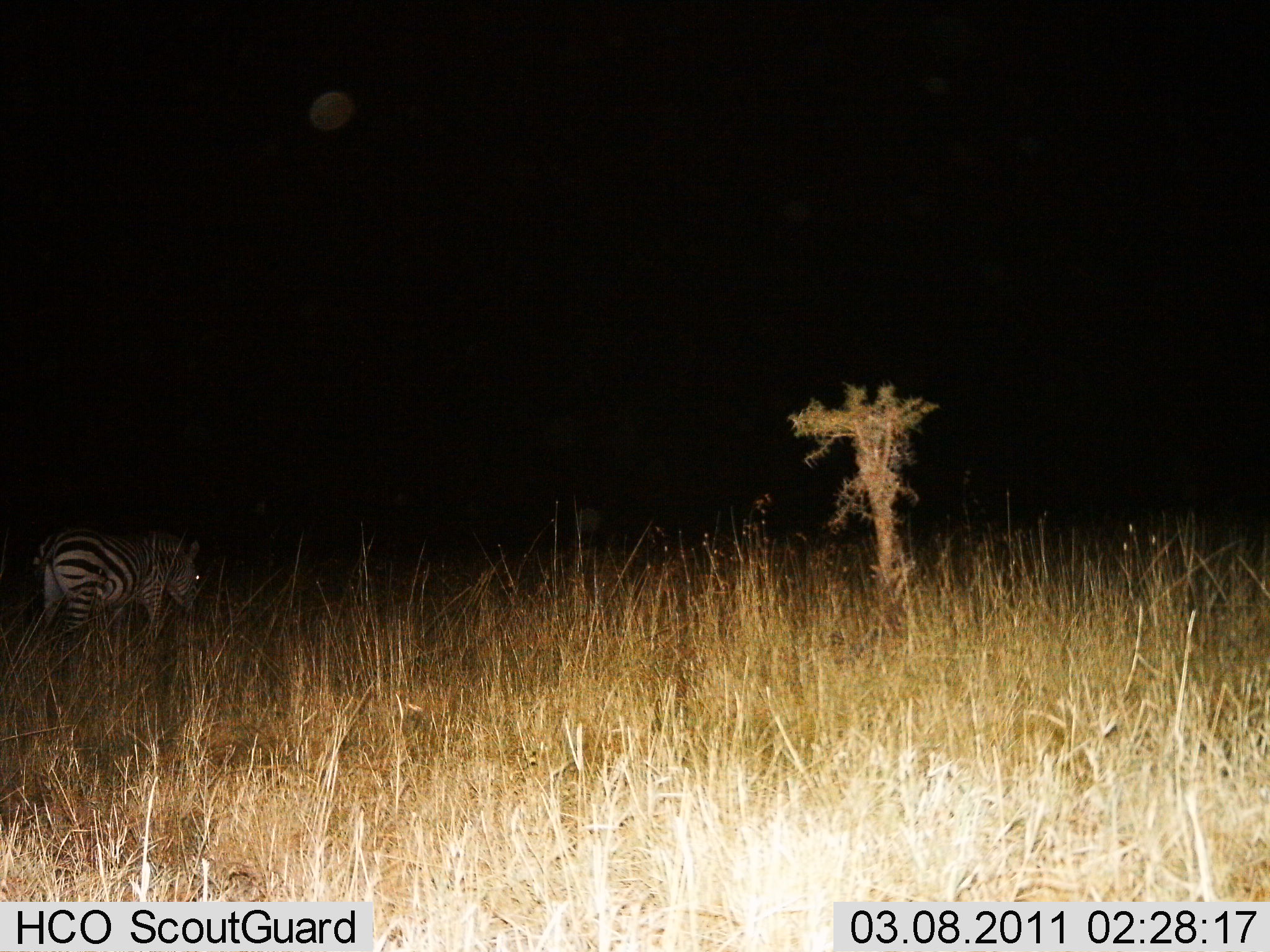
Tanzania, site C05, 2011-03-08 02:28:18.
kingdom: Animalia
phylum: Chordata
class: Mammalia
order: Perissodactyla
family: Equidae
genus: Equus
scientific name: Equus quagga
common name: plains zebra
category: zebra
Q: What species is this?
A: Zebra (plains zebra) (Equus quagga).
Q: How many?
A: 1.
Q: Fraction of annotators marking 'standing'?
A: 60%.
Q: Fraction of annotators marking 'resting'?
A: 0%.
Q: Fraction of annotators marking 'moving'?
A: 30%.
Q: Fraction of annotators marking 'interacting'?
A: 0%.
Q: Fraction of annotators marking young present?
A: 0%.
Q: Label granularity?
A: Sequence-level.